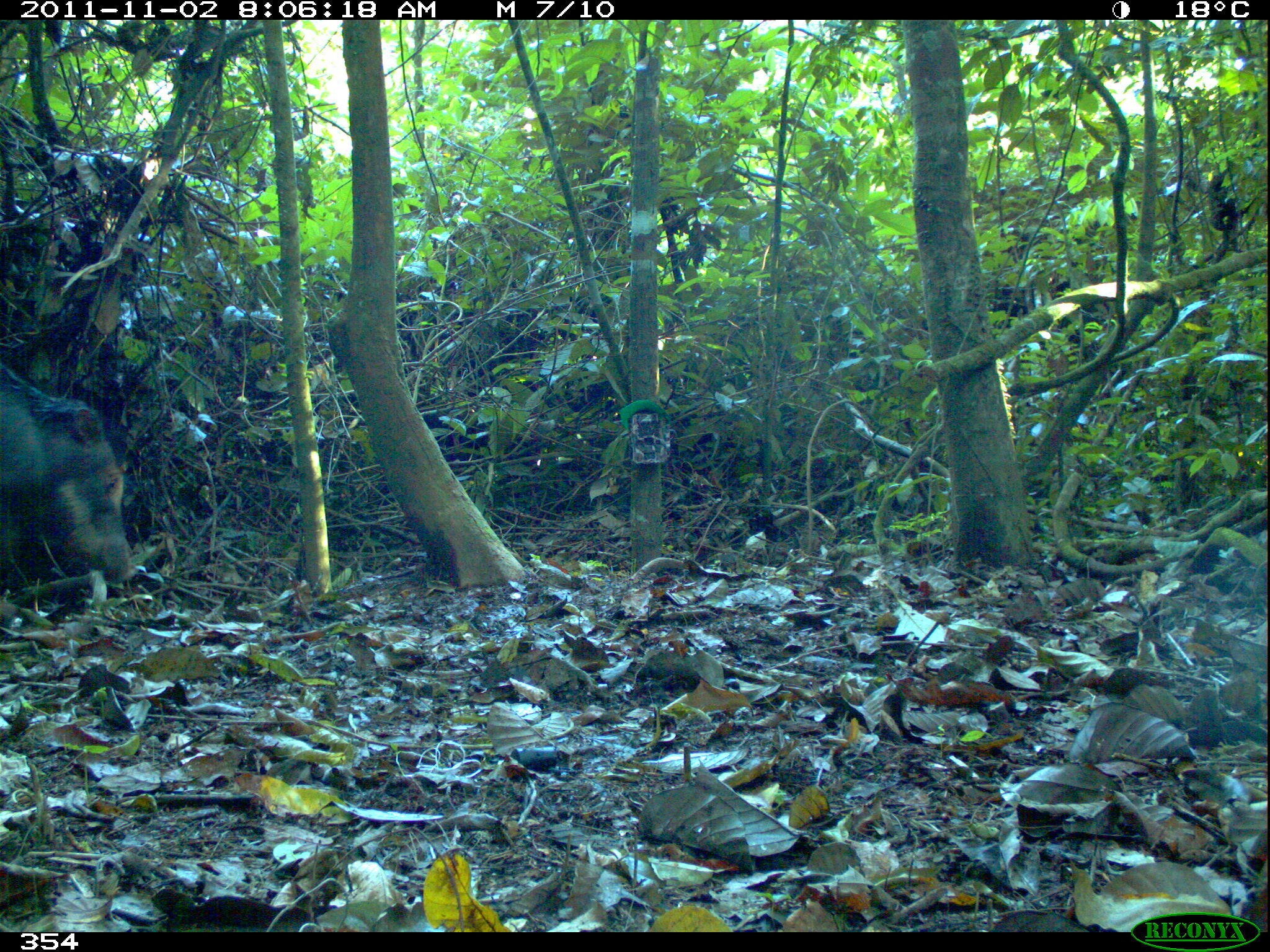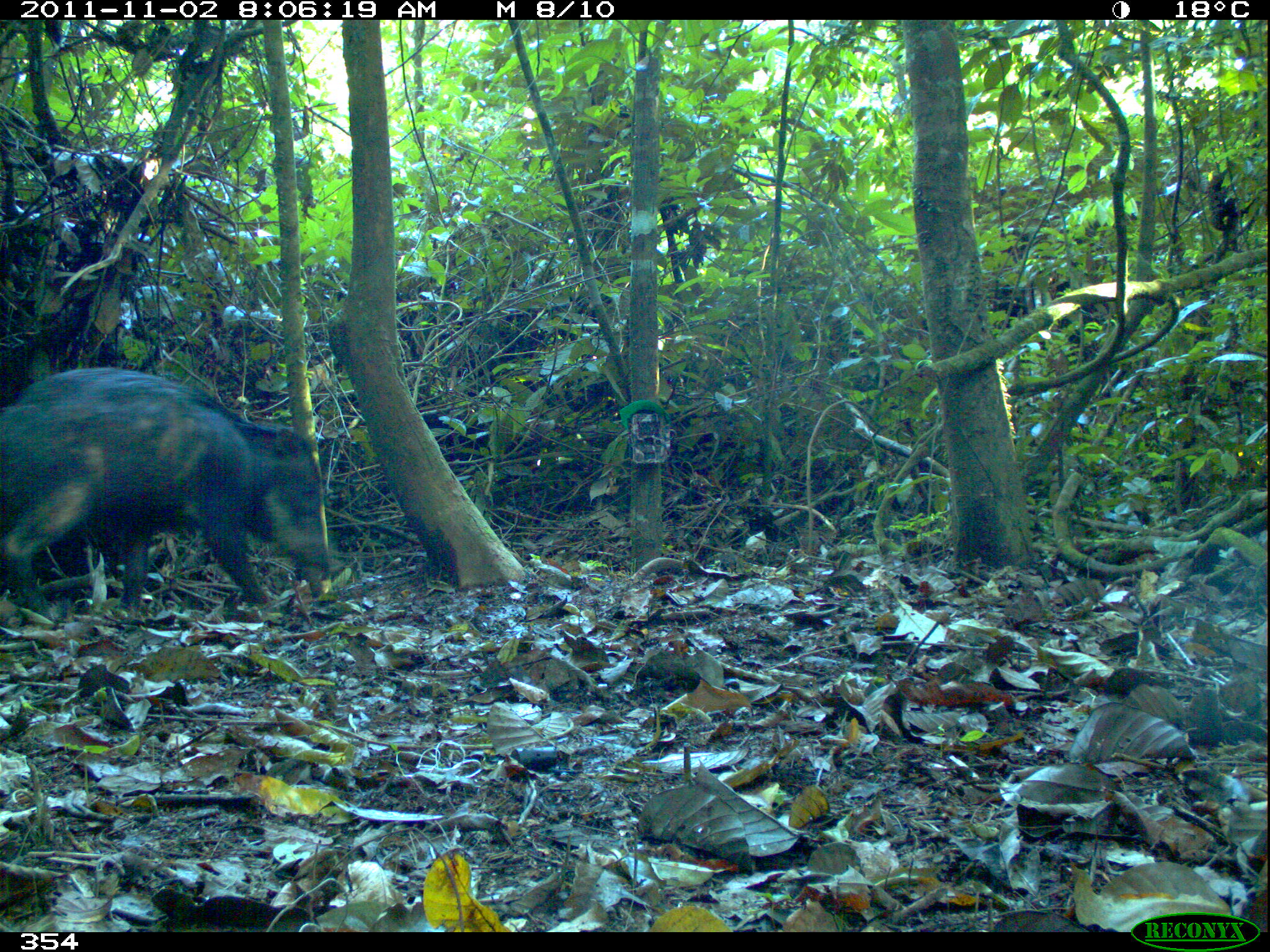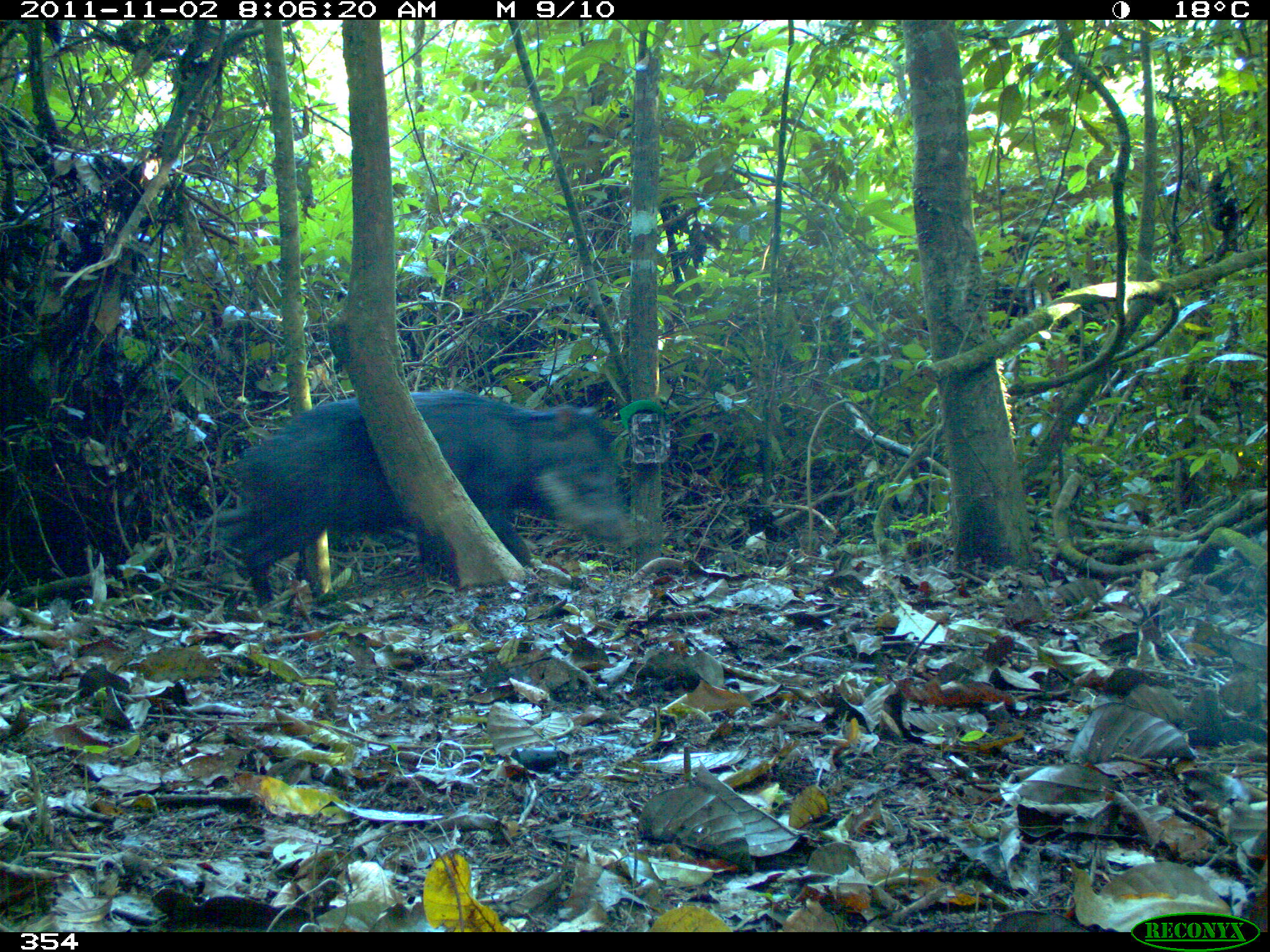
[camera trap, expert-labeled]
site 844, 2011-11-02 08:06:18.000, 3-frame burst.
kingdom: Animalia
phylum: Chordata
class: Mammalia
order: Artiodactyla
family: Tayassuidae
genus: Tayassu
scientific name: Tayassu pecari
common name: white-lipped peccary